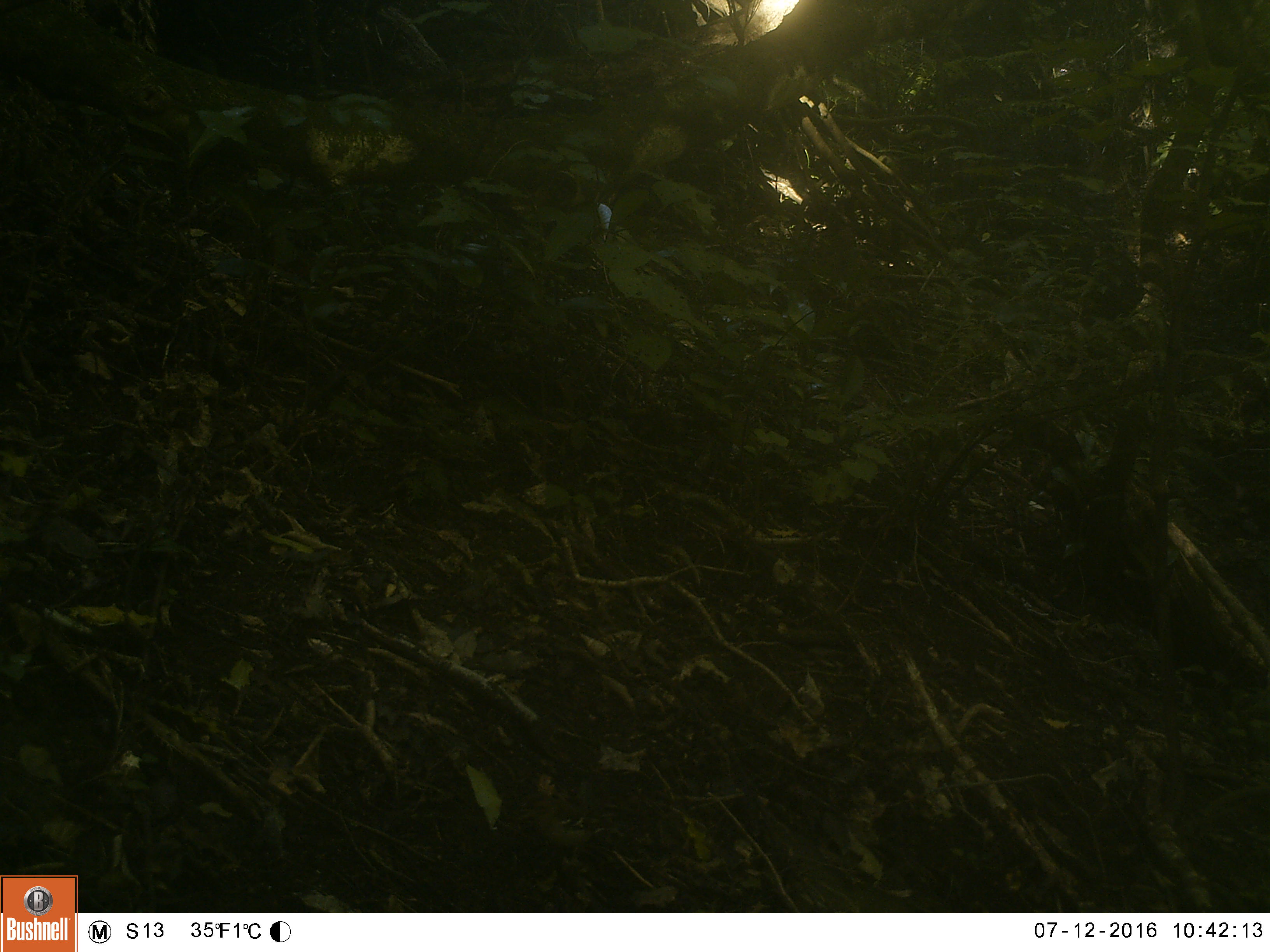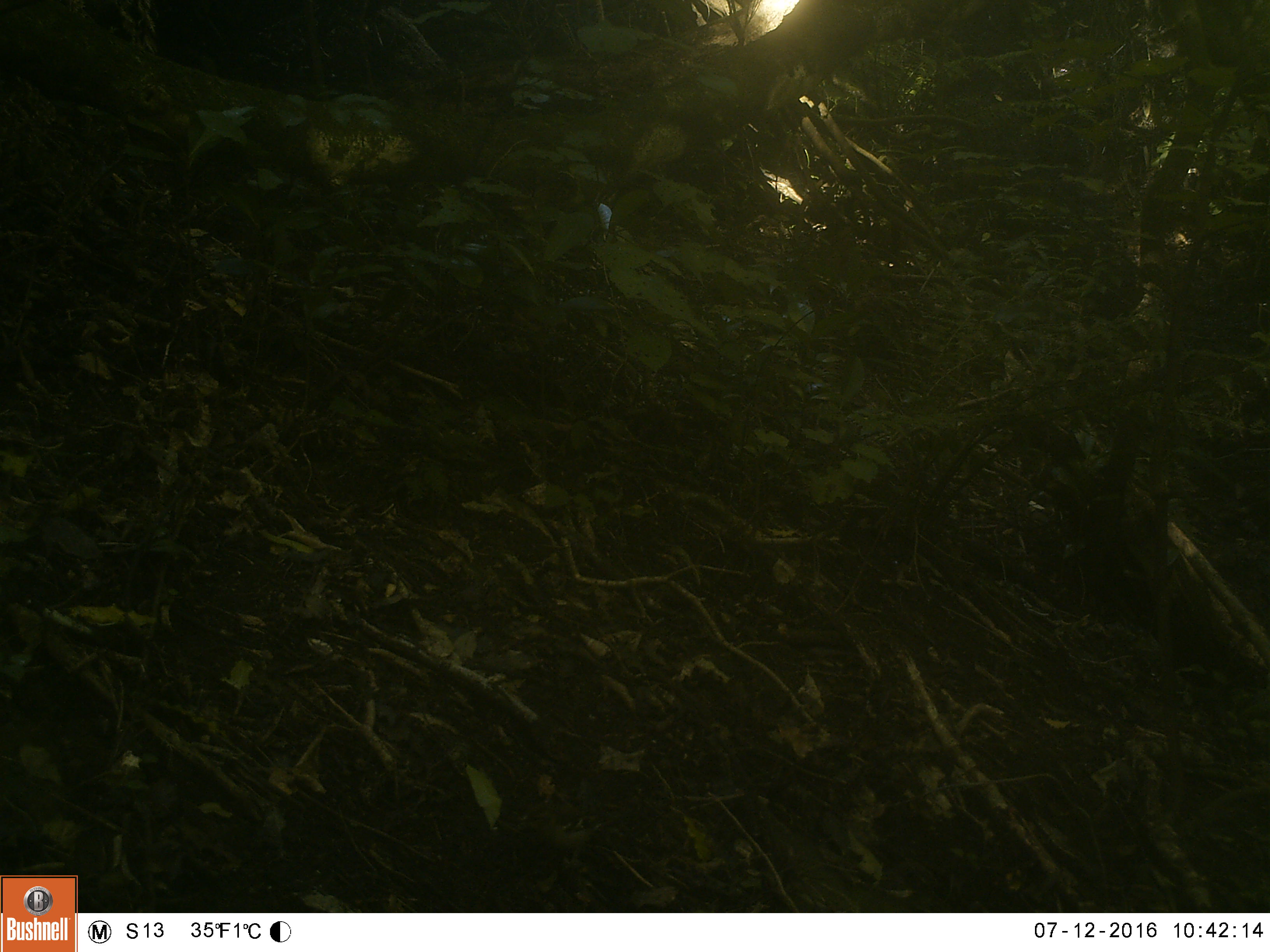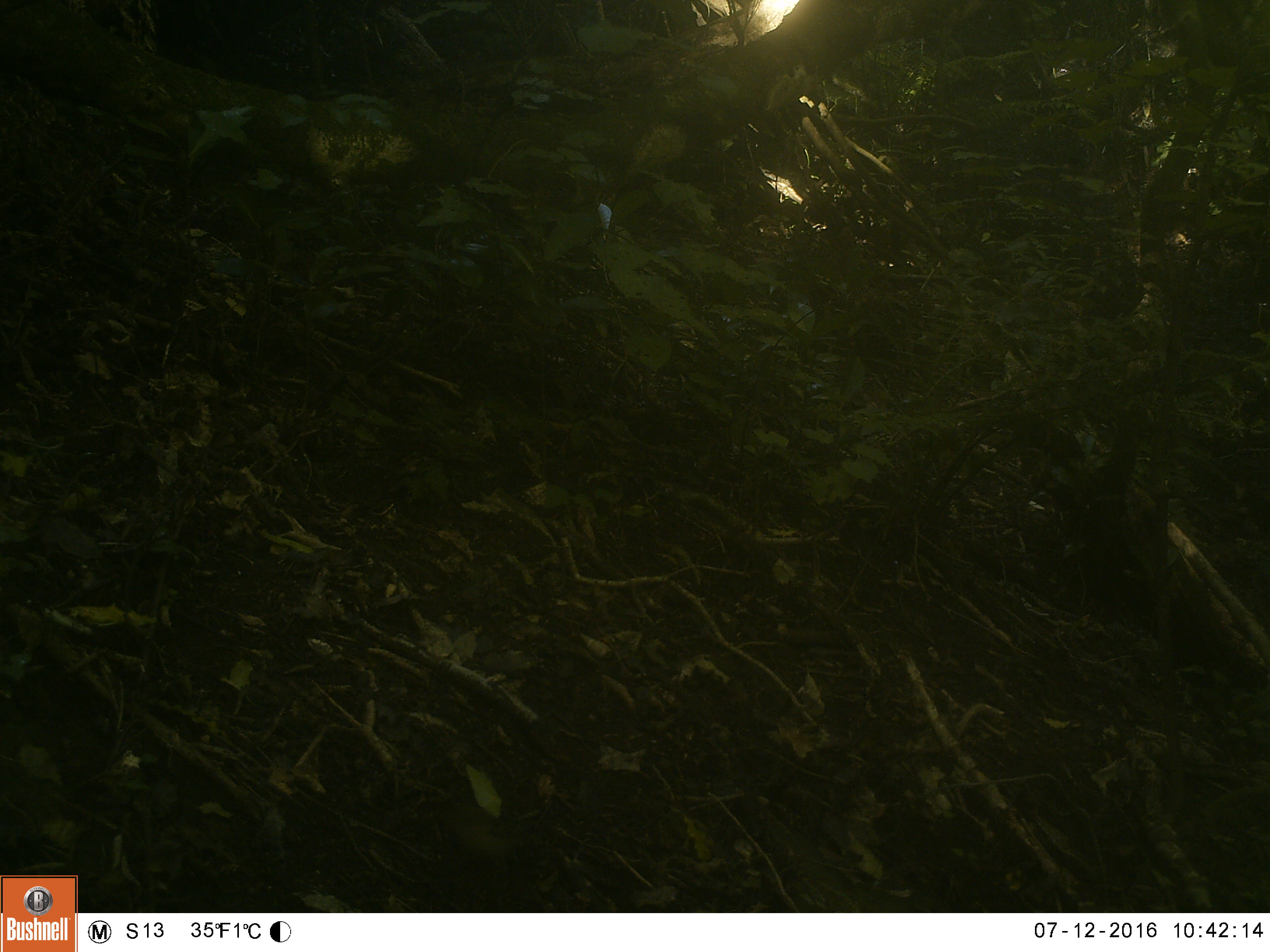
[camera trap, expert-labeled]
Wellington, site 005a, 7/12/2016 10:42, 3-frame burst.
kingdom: Animalia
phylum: Chordata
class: Aves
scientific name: Aves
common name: bird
Bird (Aves).